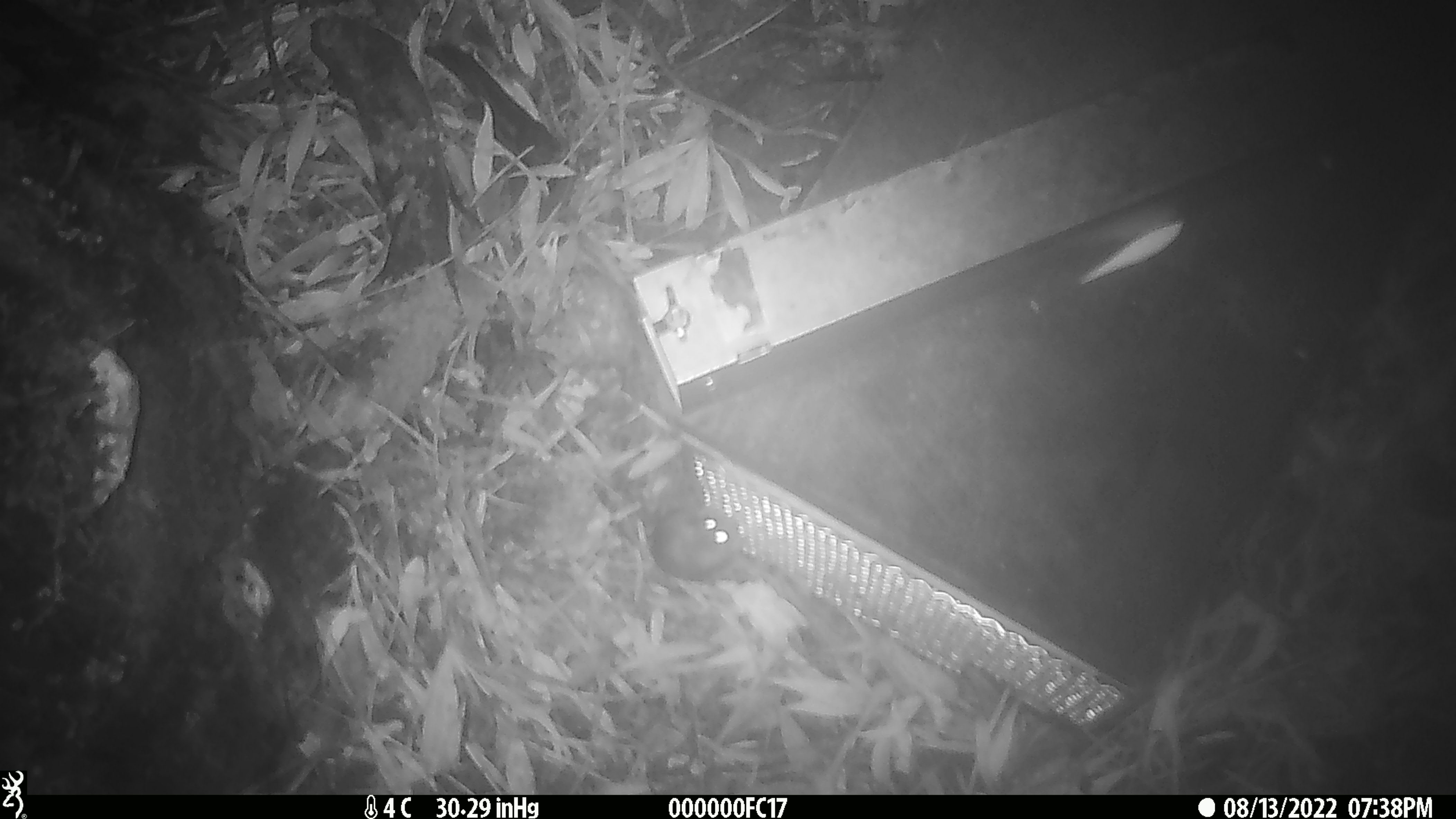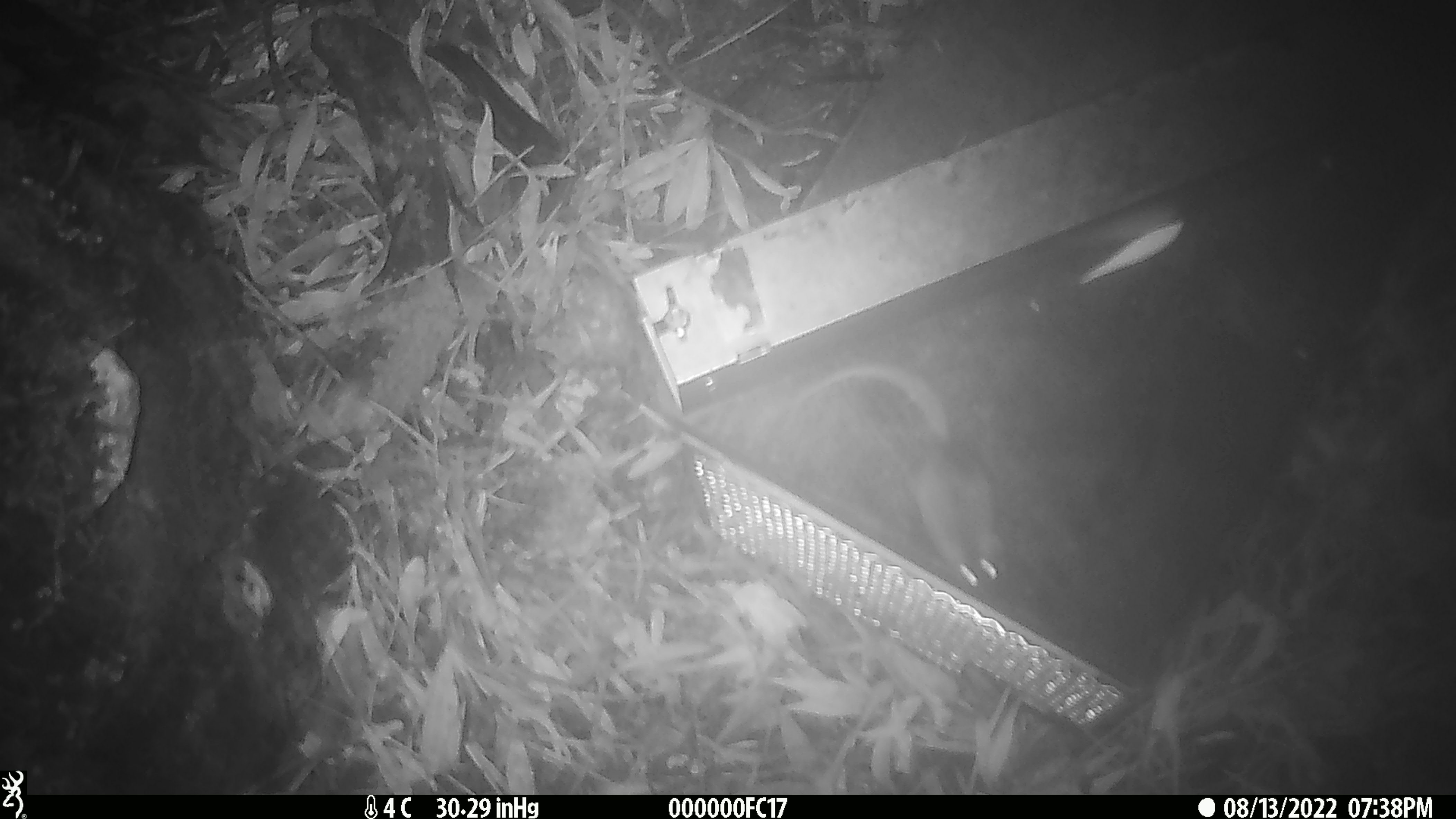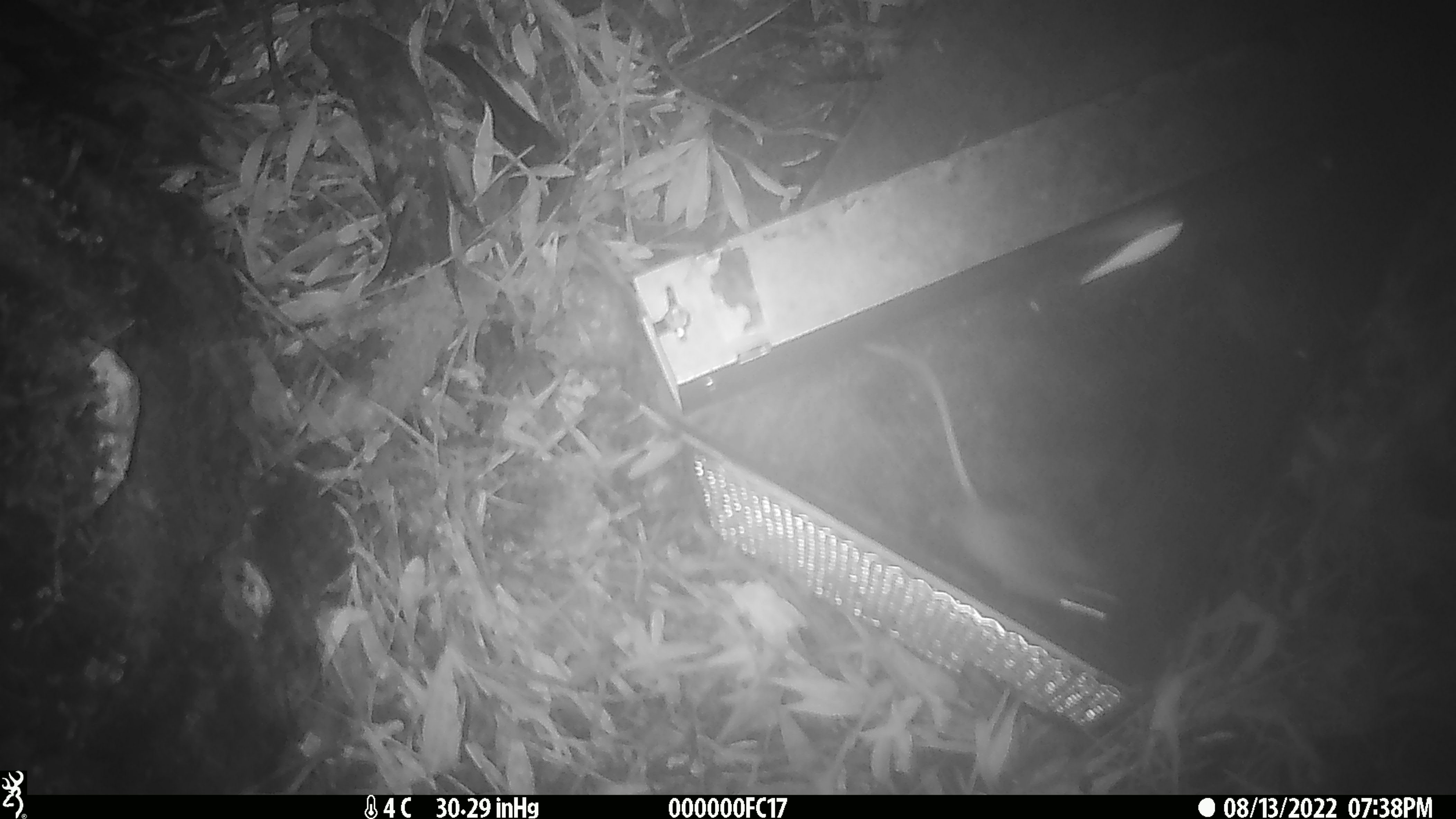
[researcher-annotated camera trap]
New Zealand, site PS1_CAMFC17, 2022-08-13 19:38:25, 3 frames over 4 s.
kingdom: Animalia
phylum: Chordata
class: Mammalia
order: Rodentia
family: Muridae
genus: Mus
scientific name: Mus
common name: mouse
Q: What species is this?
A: Mouse (Mus).